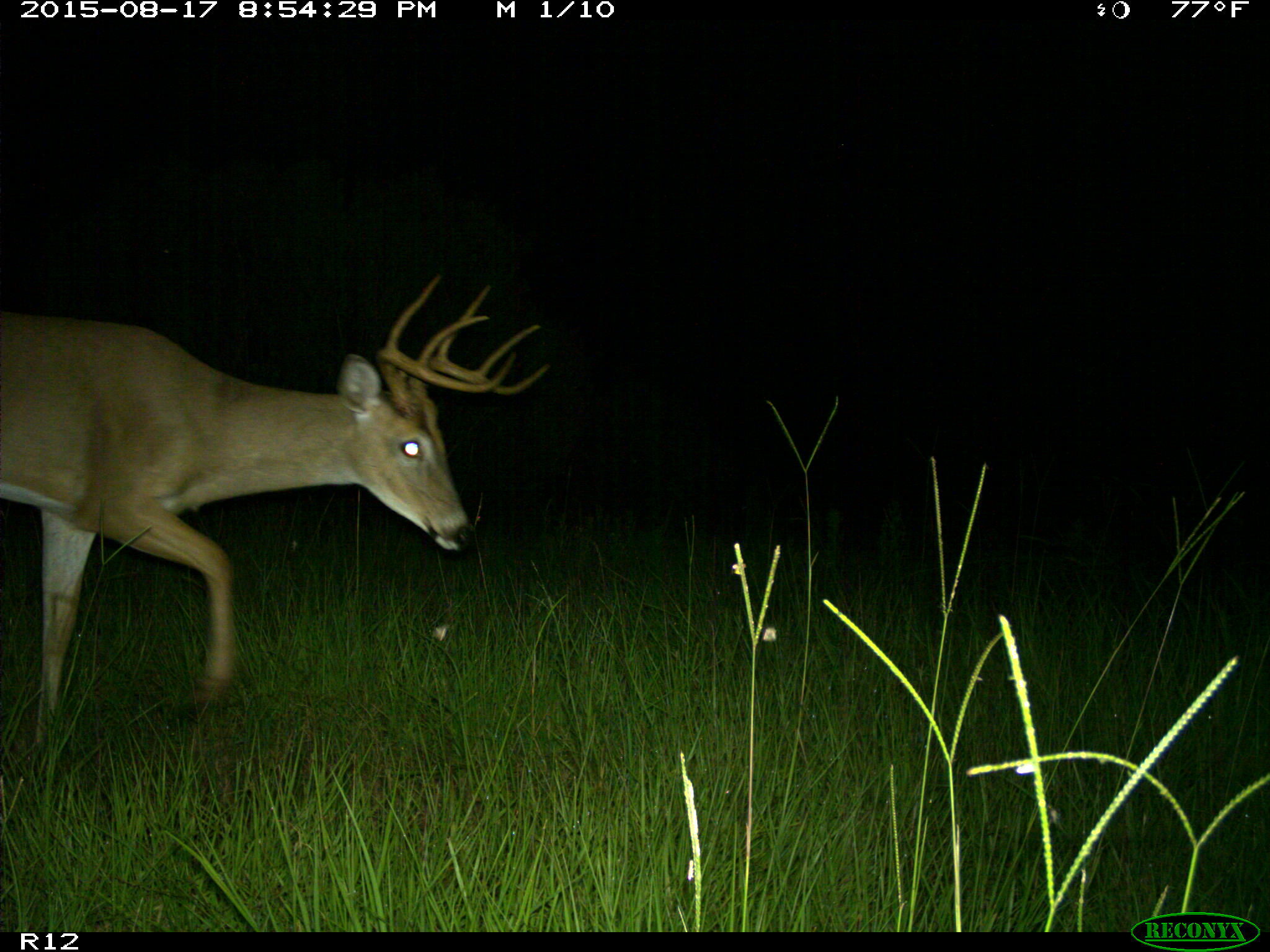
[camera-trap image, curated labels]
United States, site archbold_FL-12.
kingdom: Animalia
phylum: Chordata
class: Mammalia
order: Artiodactyla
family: Cervidae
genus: Odocoileus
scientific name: Odocoileus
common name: deer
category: unidentified deer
Unidentified deer (deer) (Odocoileus).